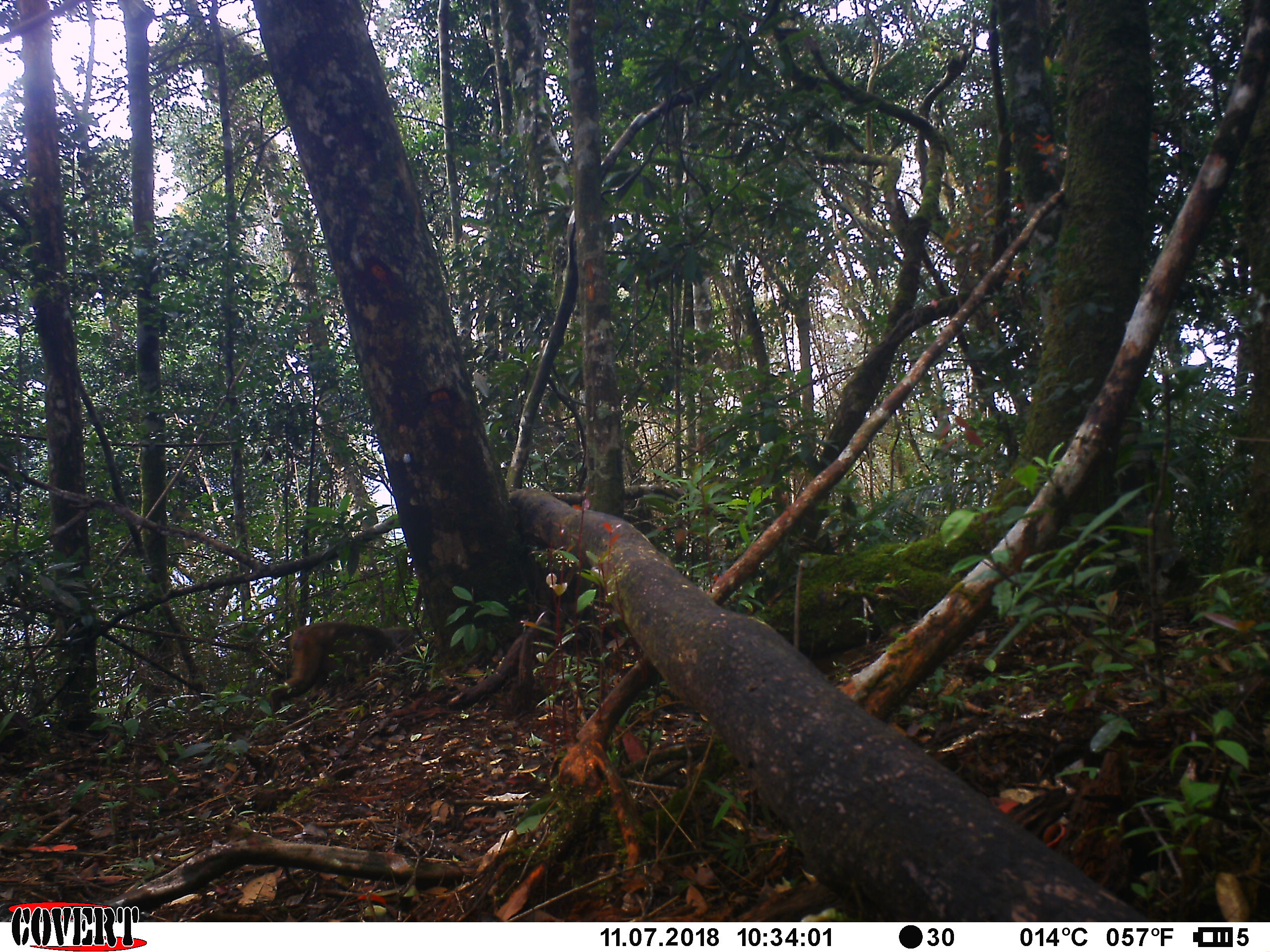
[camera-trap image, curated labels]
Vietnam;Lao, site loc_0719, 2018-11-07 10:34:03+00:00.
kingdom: Animalia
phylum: Chordata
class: Mammalia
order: Primates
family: Cercopithecidae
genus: Macaca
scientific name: Macaca arctoides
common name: stump-tailed macaque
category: stump tailed macaque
Stump tailed macaque (stump-tailed macaque) (Macaca arctoides). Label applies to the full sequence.